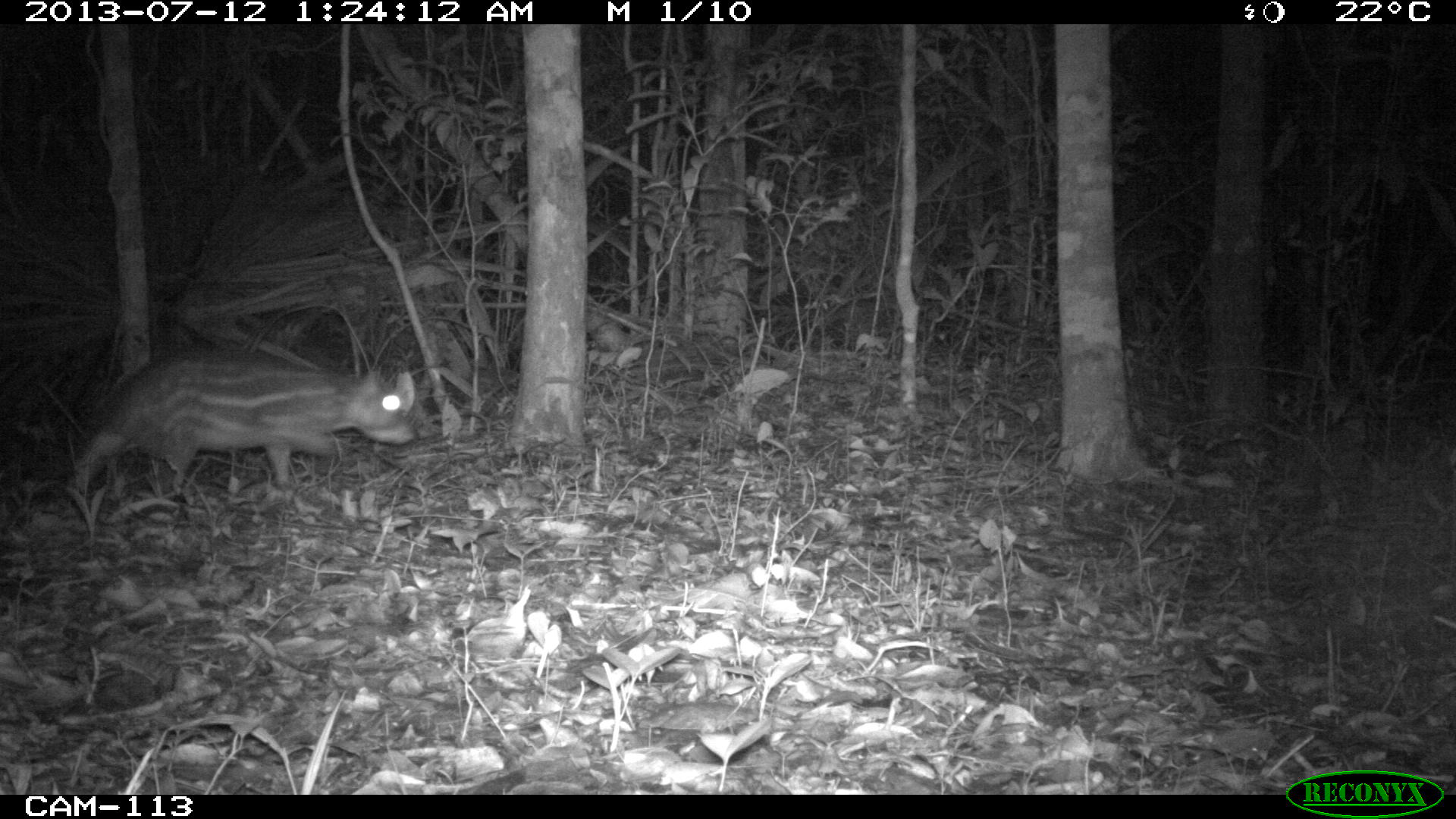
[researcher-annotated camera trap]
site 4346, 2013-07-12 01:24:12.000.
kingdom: Animalia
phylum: Chordata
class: Mammalia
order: Rodentia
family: Cuniculidae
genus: Cuniculus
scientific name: Cuniculus paca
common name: lowland paca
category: agouti paca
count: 1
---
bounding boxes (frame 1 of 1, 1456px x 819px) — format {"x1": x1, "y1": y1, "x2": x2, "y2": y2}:
agouti paca: {"x1": 63, "y1": 353, "x2": 416, "y2": 497}